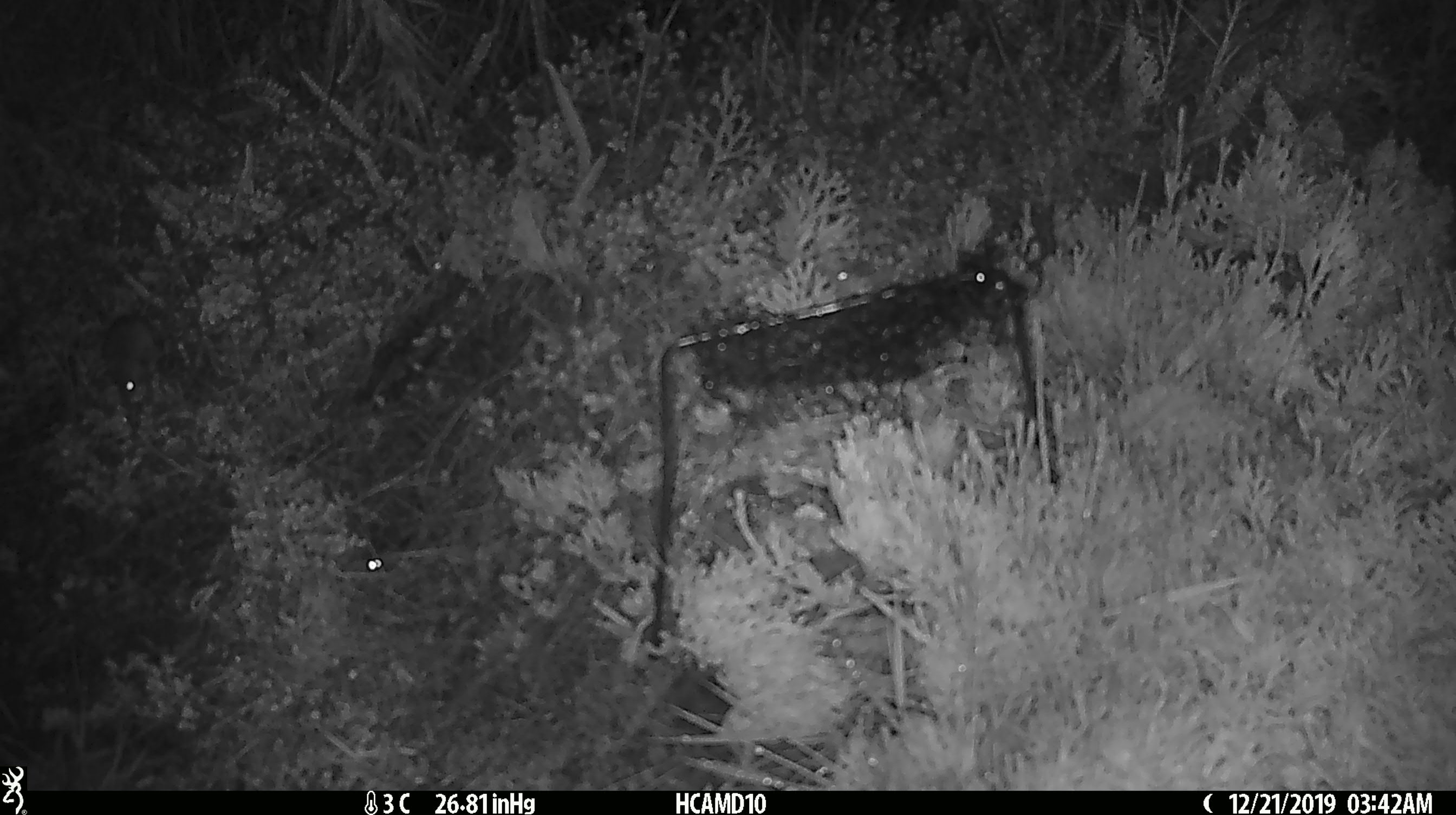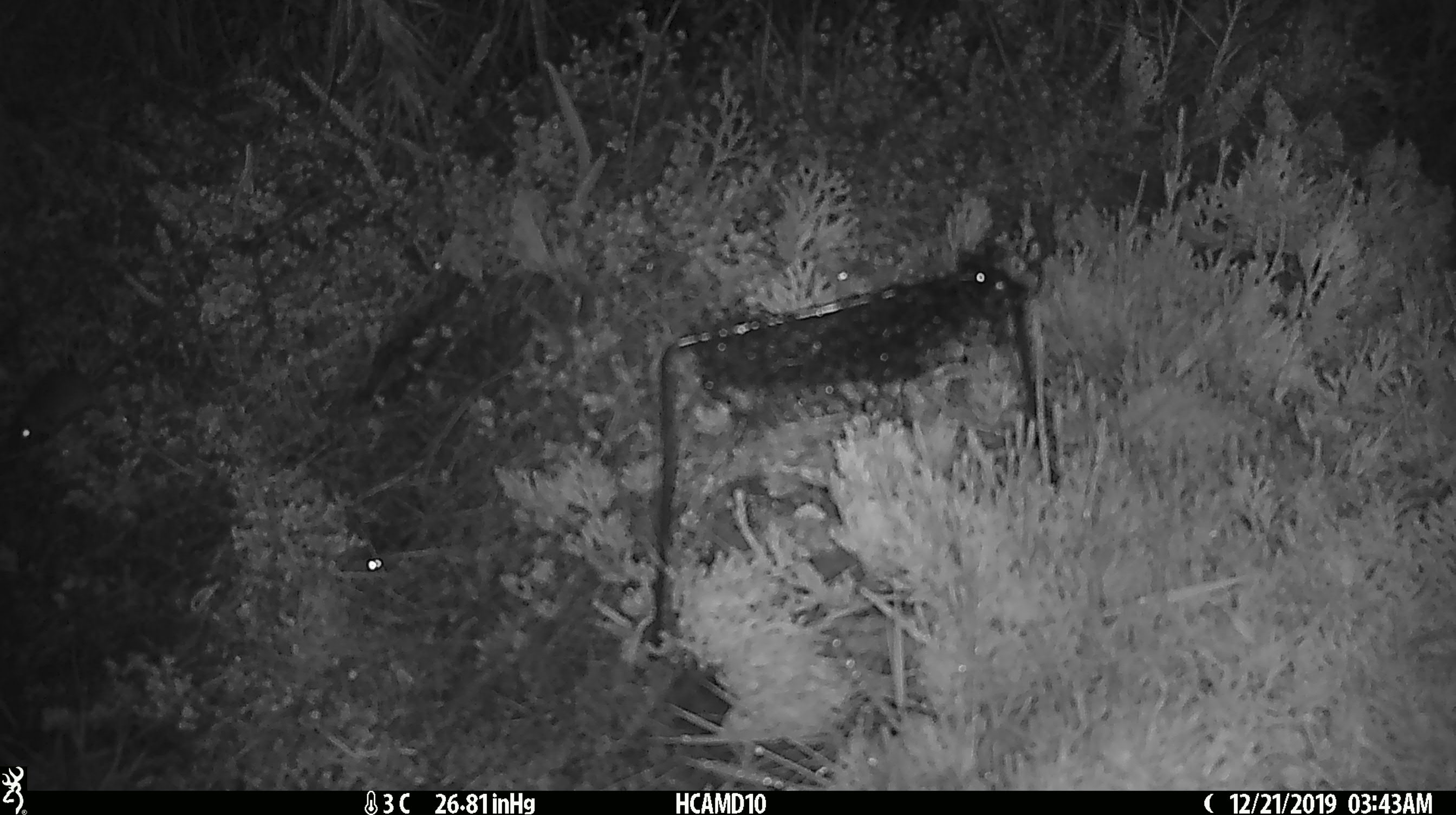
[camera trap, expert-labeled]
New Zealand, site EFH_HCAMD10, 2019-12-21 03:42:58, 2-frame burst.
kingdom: Animalia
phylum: Chordata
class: Mammalia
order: Rodentia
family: Muridae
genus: Mus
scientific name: Mus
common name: mouse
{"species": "mouse (Mus)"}